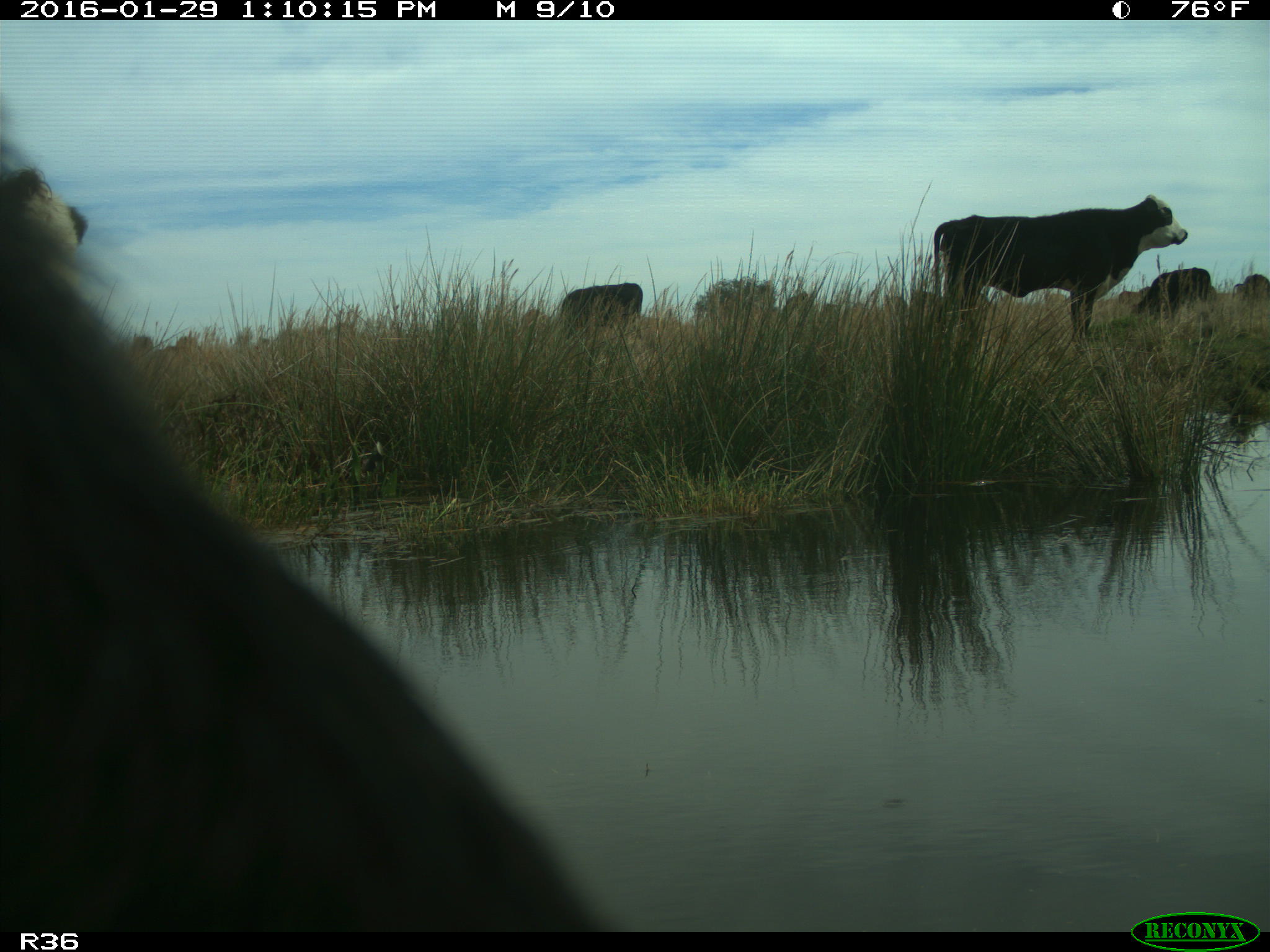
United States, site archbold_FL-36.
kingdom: Animalia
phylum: Chordata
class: Mammalia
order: Artiodactyla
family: Bovidae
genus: Bos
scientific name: Bos taurus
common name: domestic cow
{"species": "Bos taurus (domestic cow)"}